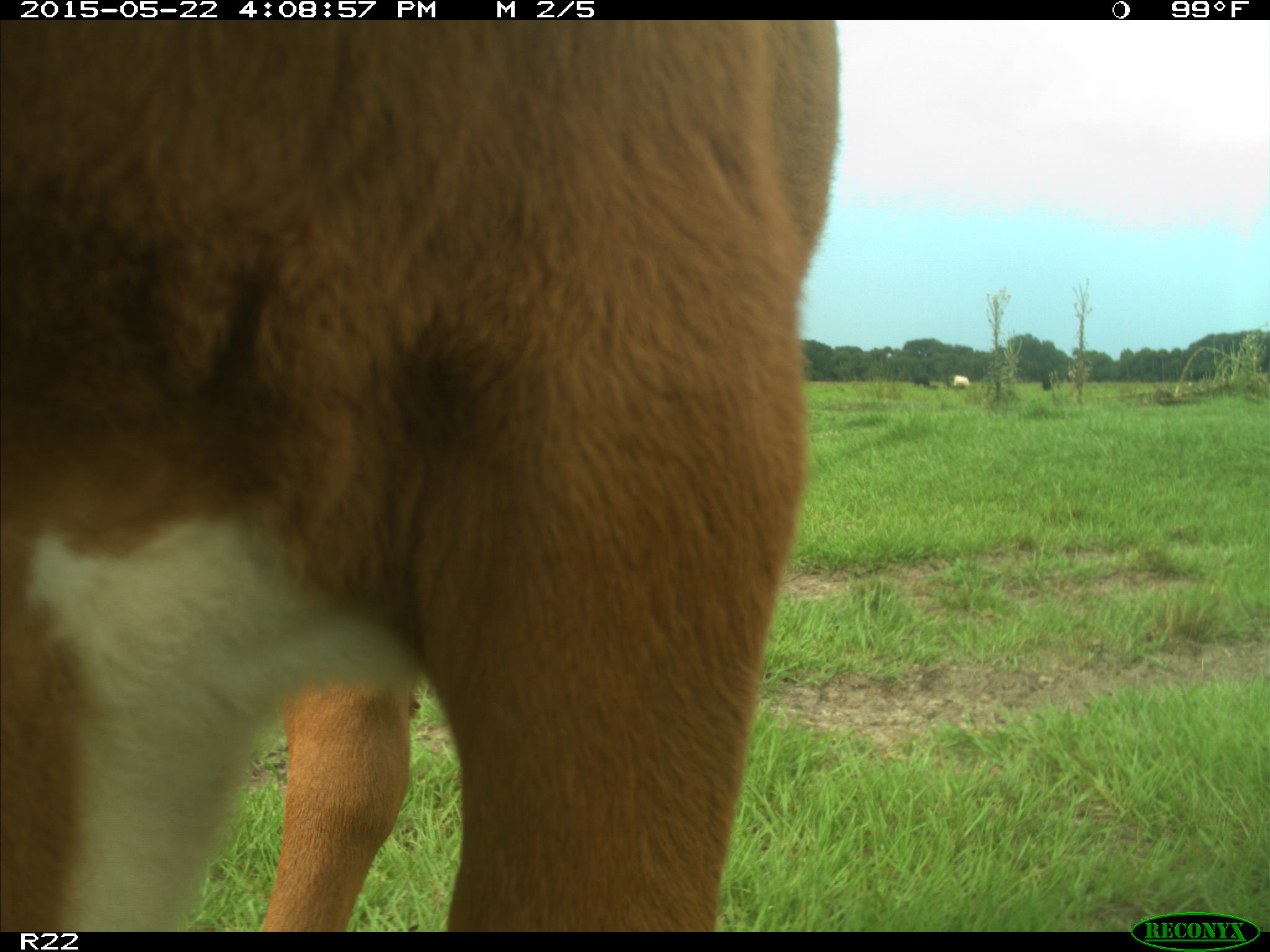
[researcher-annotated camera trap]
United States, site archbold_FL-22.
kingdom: Animalia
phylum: Chordata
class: Mammalia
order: Artiodactyla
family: Bovidae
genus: Bos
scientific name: Bos taurus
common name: domestic cow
Bos taurus (domestic cow).